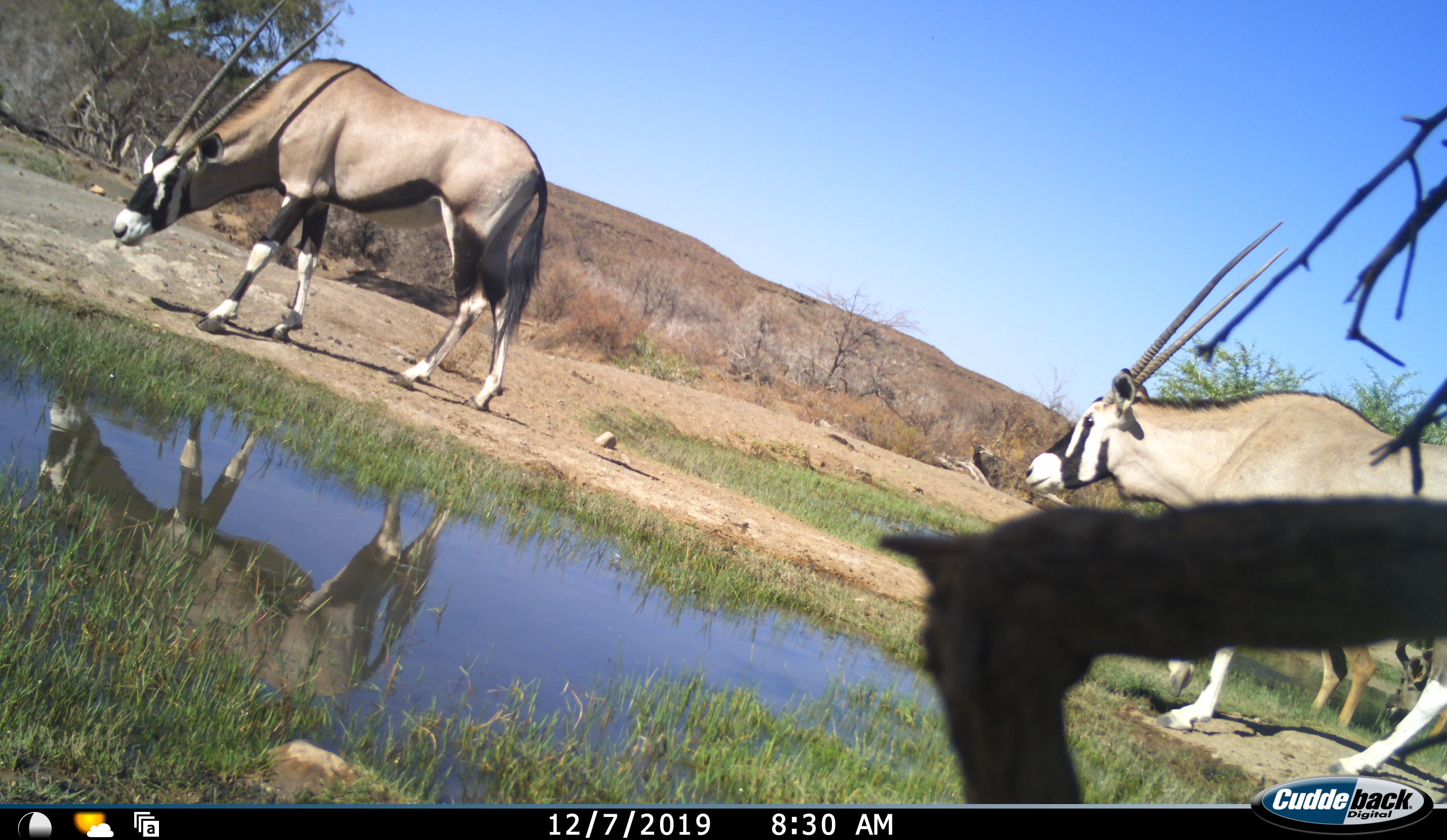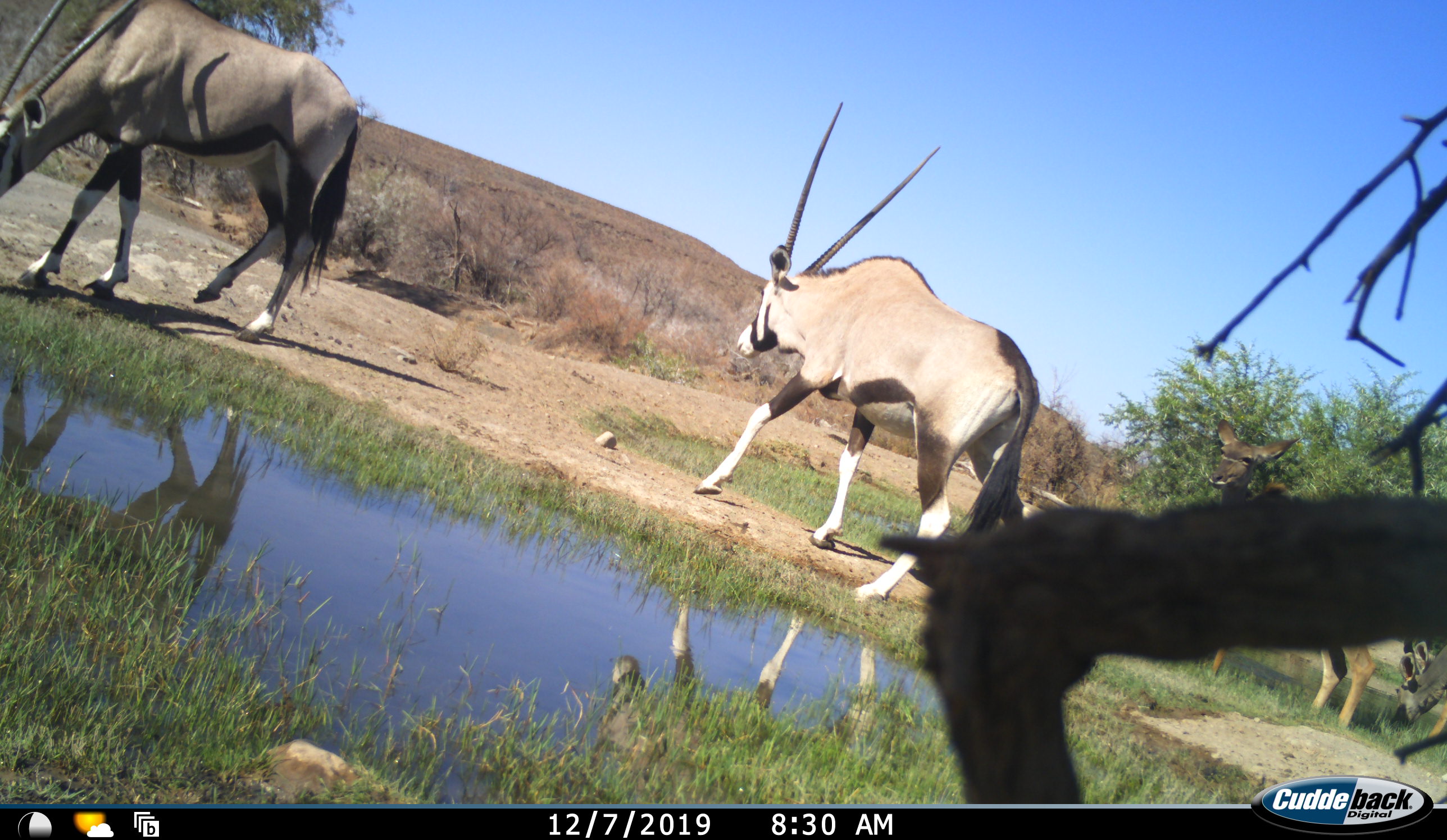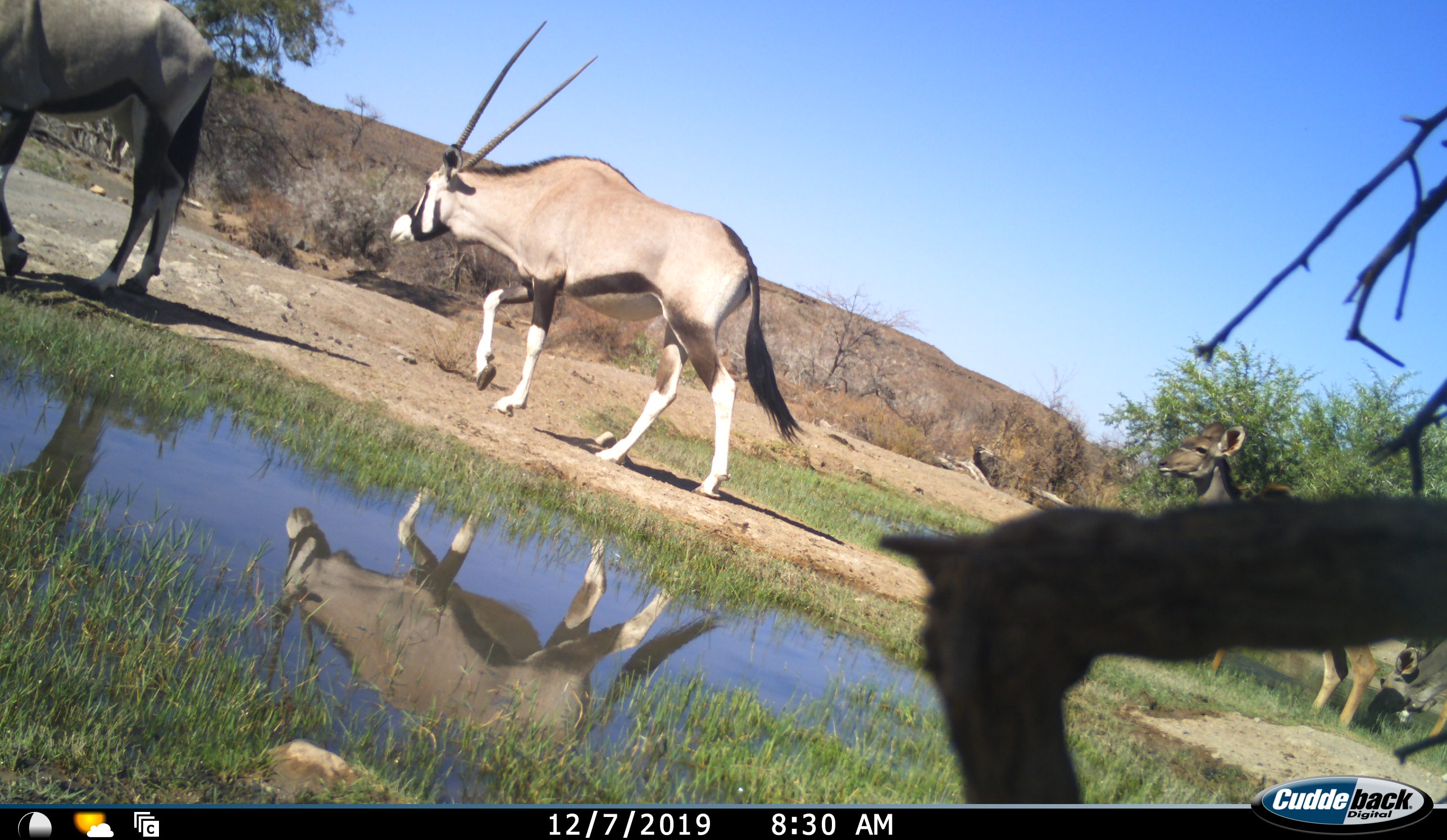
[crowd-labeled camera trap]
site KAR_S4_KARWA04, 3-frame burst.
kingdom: Animalia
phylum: Chordata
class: Mammalia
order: Artiodactyla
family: Bovidae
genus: Oryx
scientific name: Oryx gazella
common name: gemsbok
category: oryx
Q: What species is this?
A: Oryx (gemsbok) (Oryx gazella).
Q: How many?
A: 2.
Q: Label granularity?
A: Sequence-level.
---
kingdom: Animalia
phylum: Chordata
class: Mammalia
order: Artiodactyla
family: Bovidae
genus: Tragelaphus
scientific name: Tragelaphus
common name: kudu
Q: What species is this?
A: Kudu (Tragelaphus).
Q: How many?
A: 2.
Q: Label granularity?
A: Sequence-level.